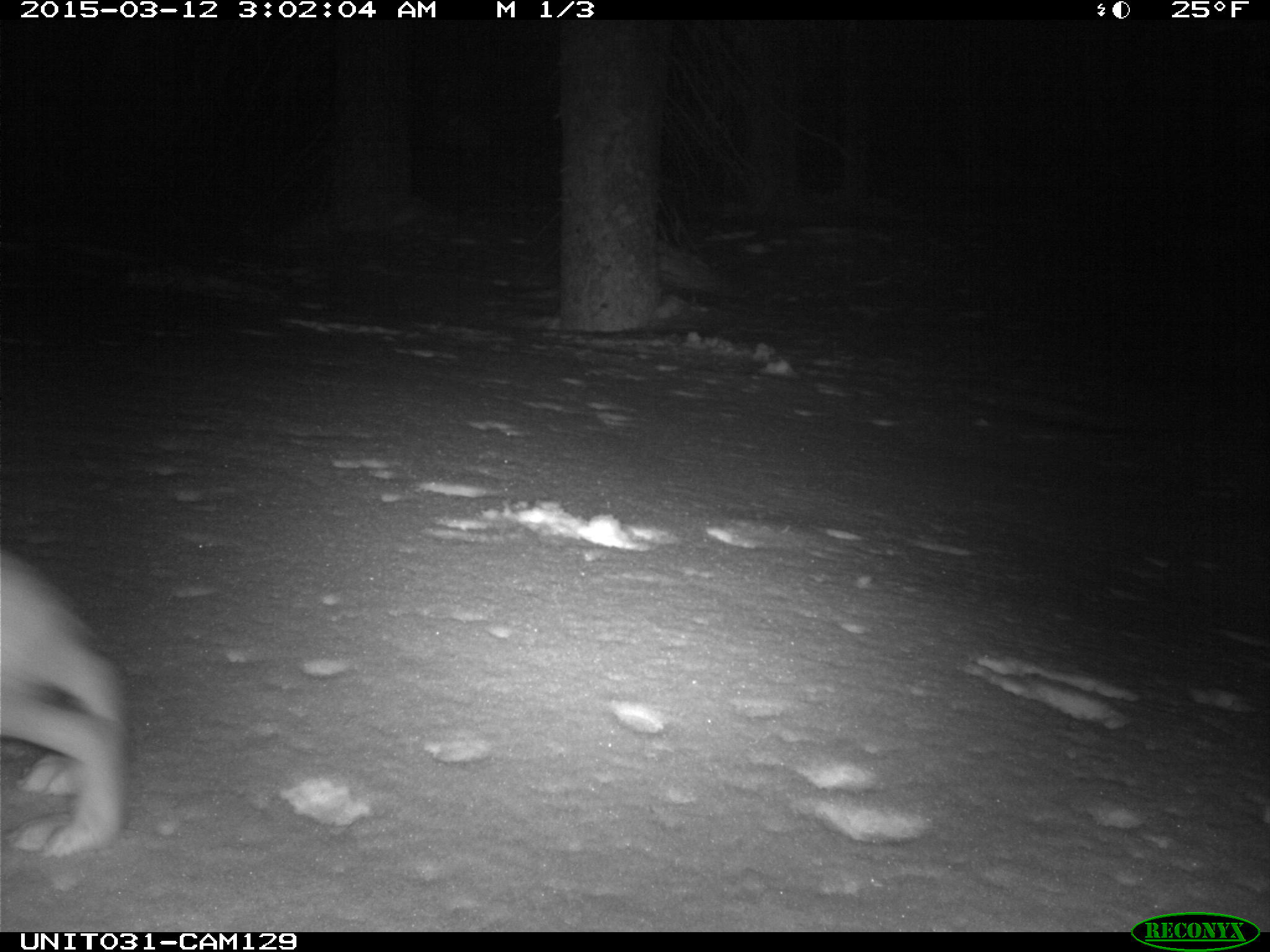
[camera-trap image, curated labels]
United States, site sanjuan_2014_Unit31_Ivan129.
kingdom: Animalia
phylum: Chordata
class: Mammalia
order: Lagomorpha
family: Leporidae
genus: Lepus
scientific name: Lepus americanus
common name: snowshoe hare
Lepus americanus (snowshoe hare).